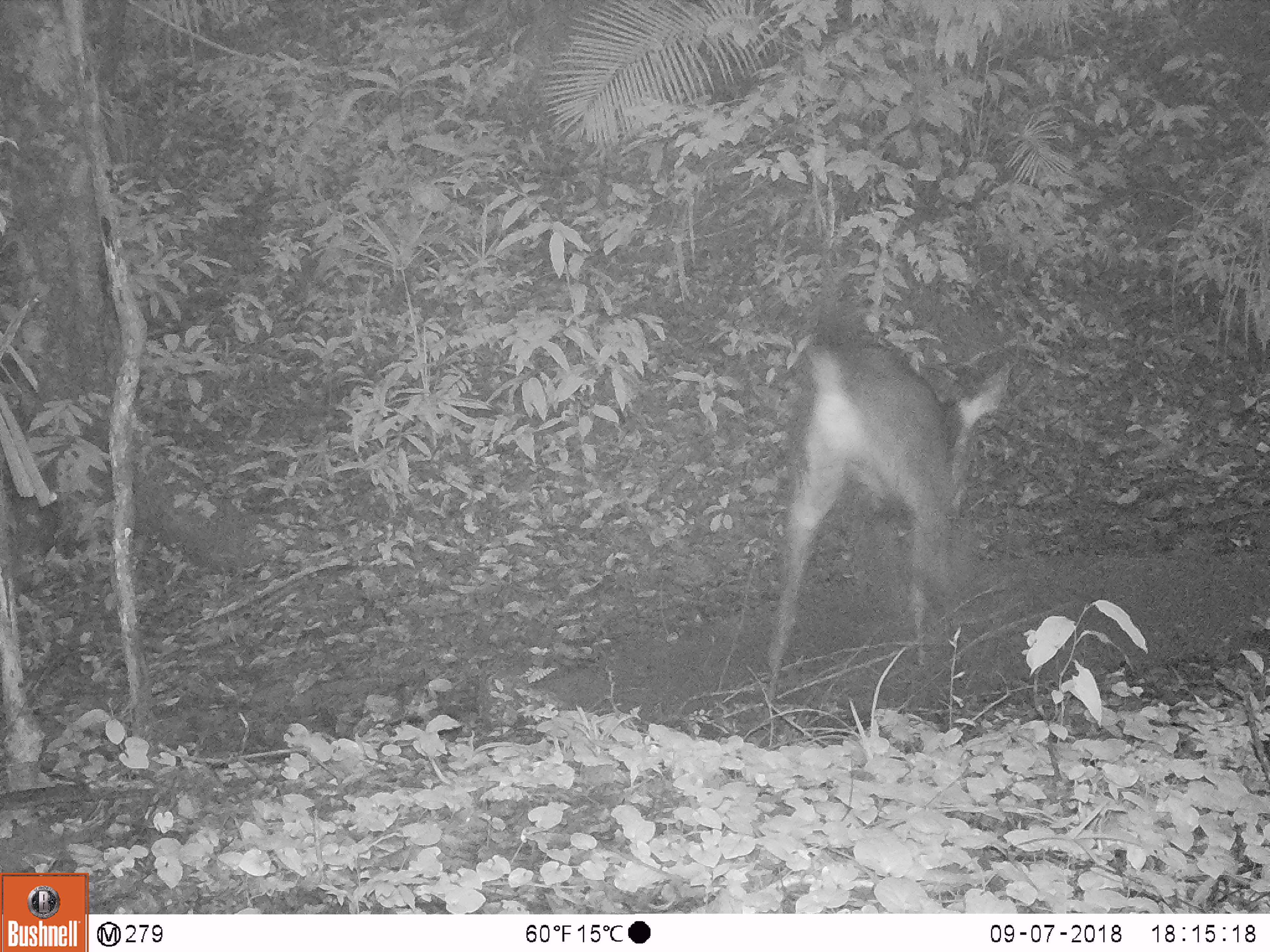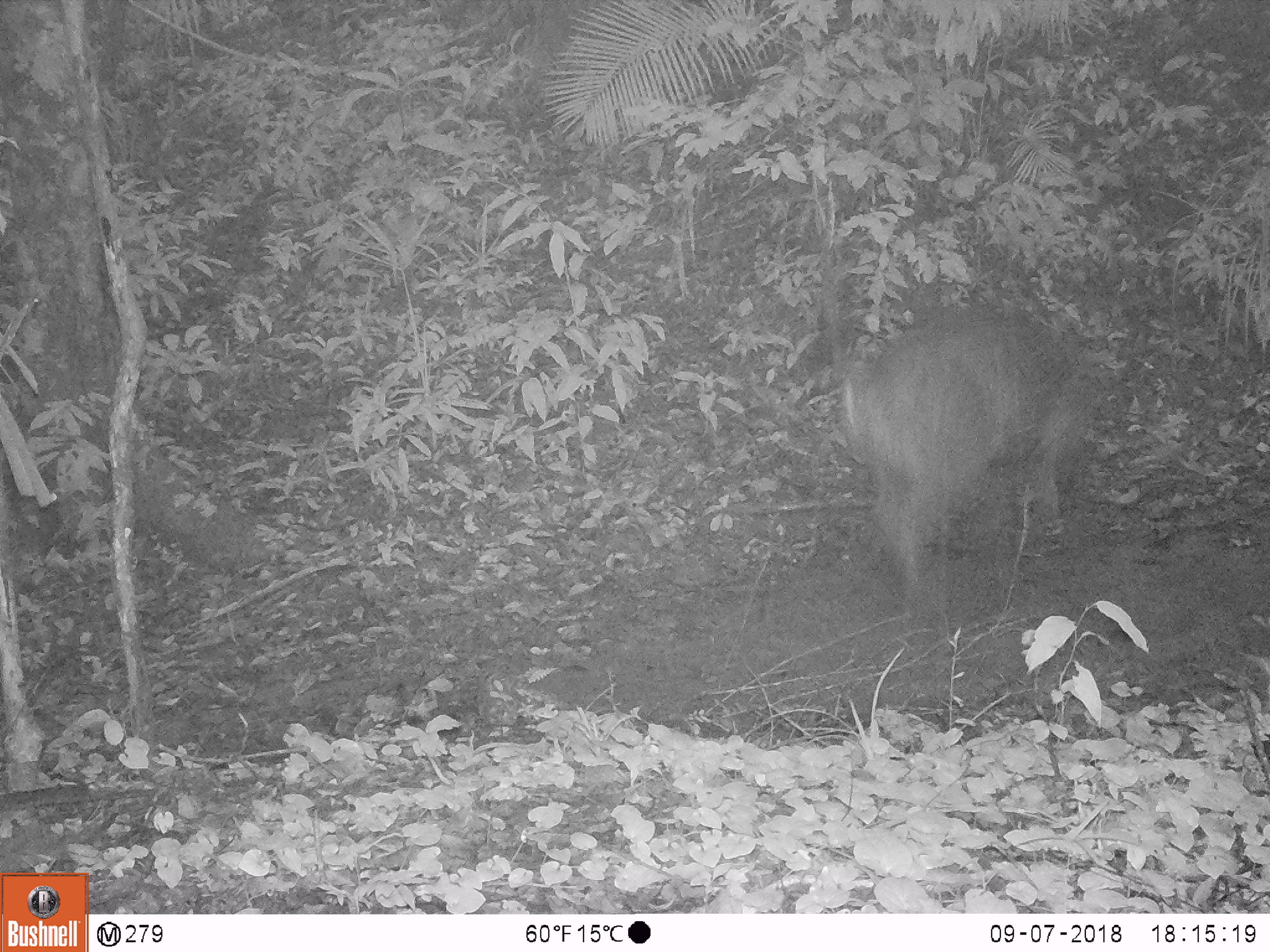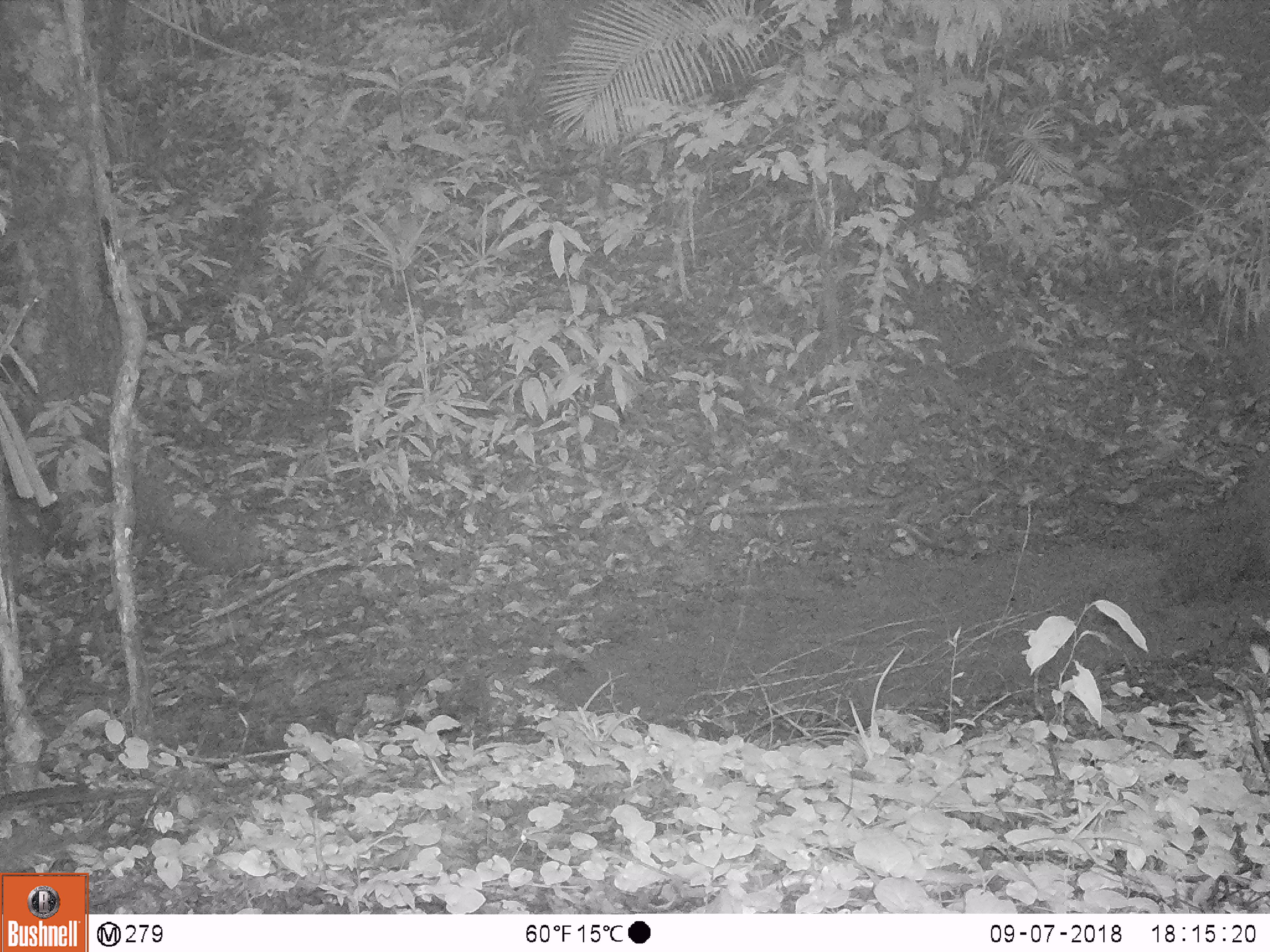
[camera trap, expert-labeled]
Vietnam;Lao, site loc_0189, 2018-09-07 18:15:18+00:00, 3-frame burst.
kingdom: Animalia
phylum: Chordata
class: Mammalia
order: Artiodactyla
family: Cervidae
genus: Rusa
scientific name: Rusa unicolor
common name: sambar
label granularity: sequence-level